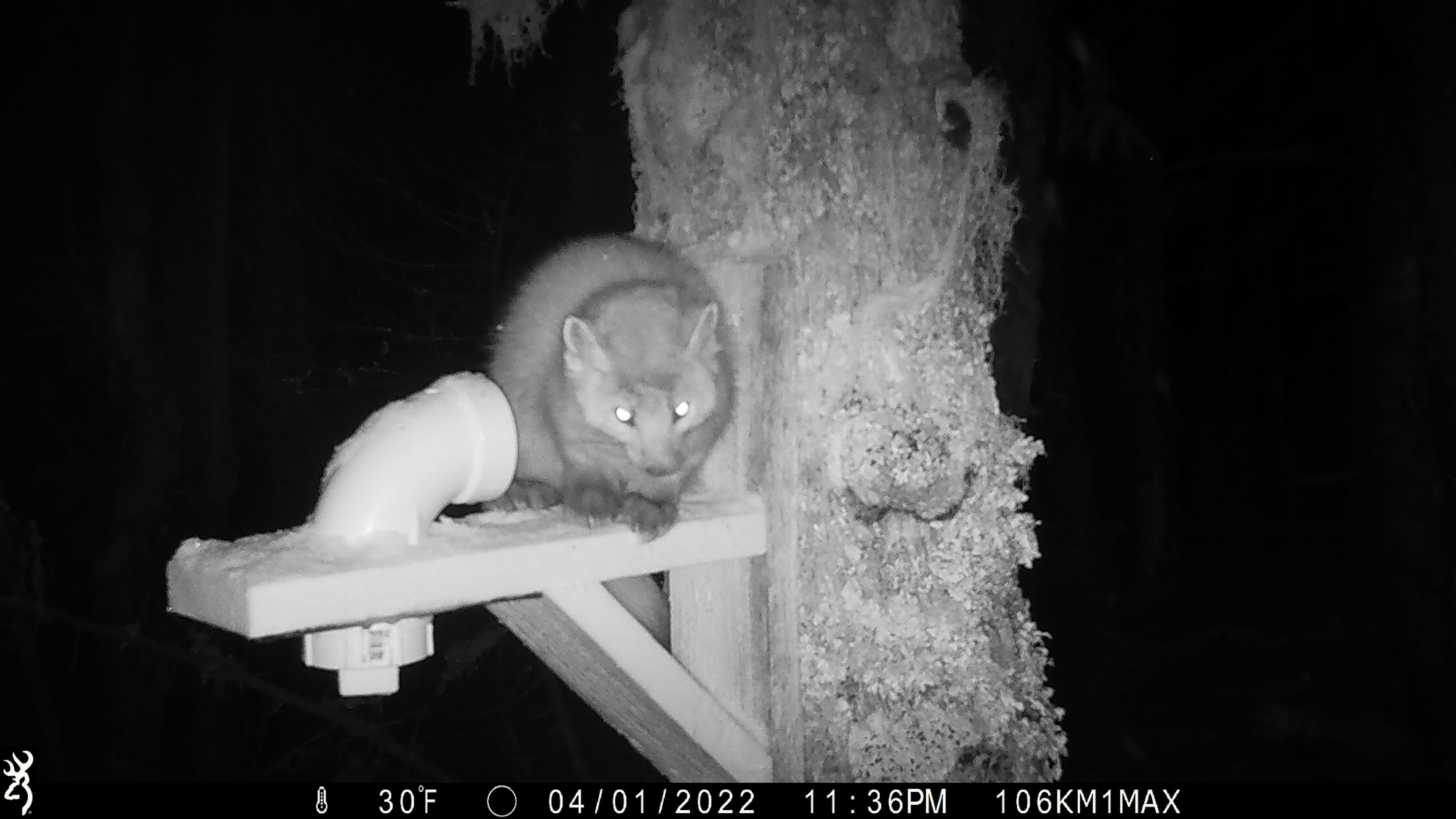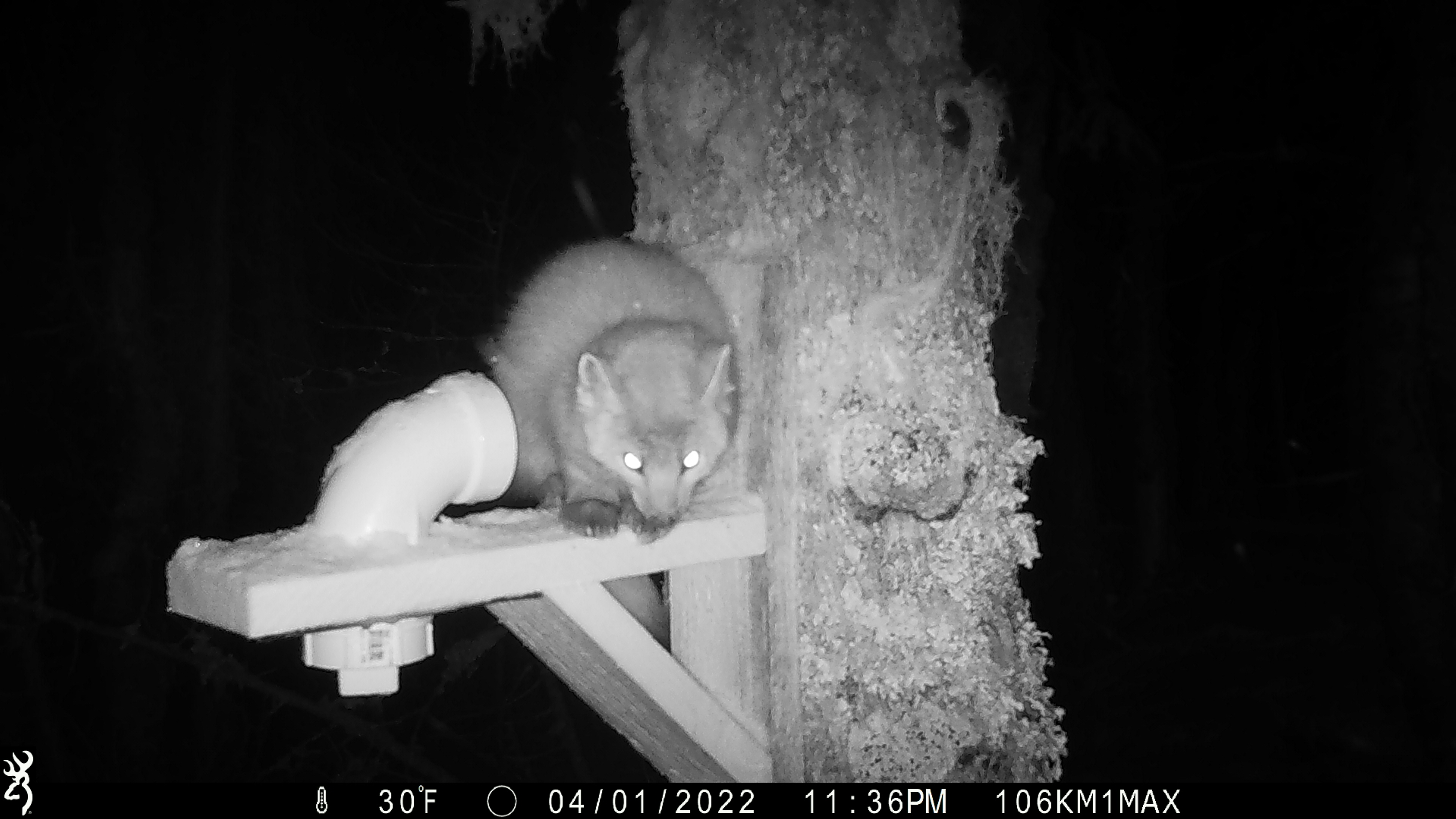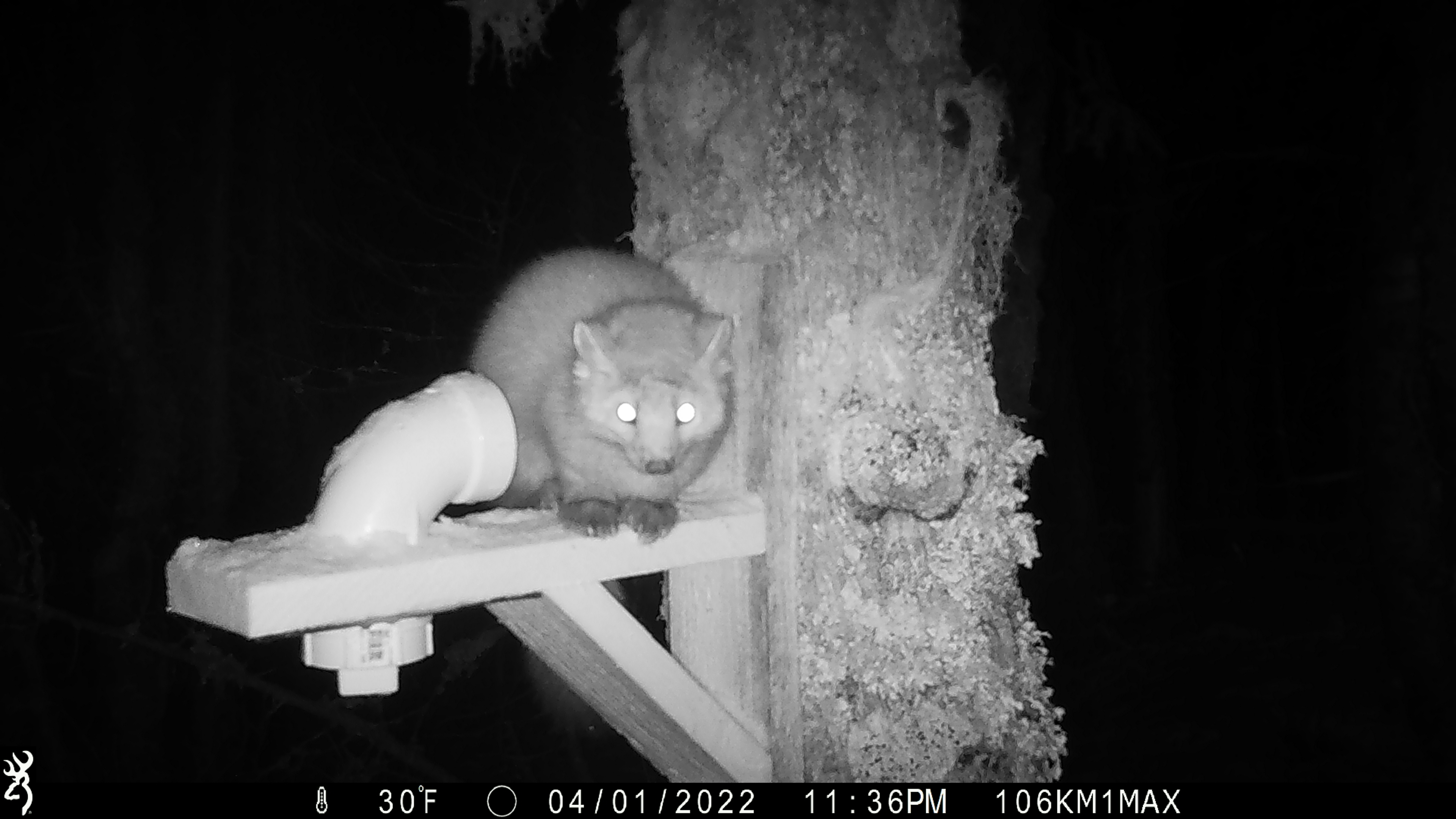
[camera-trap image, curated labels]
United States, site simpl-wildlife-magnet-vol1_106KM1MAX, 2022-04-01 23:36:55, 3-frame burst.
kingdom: Animalia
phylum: Chordata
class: Mammalia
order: Carnivora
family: Mustelidae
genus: Martes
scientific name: Martes americana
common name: american marten